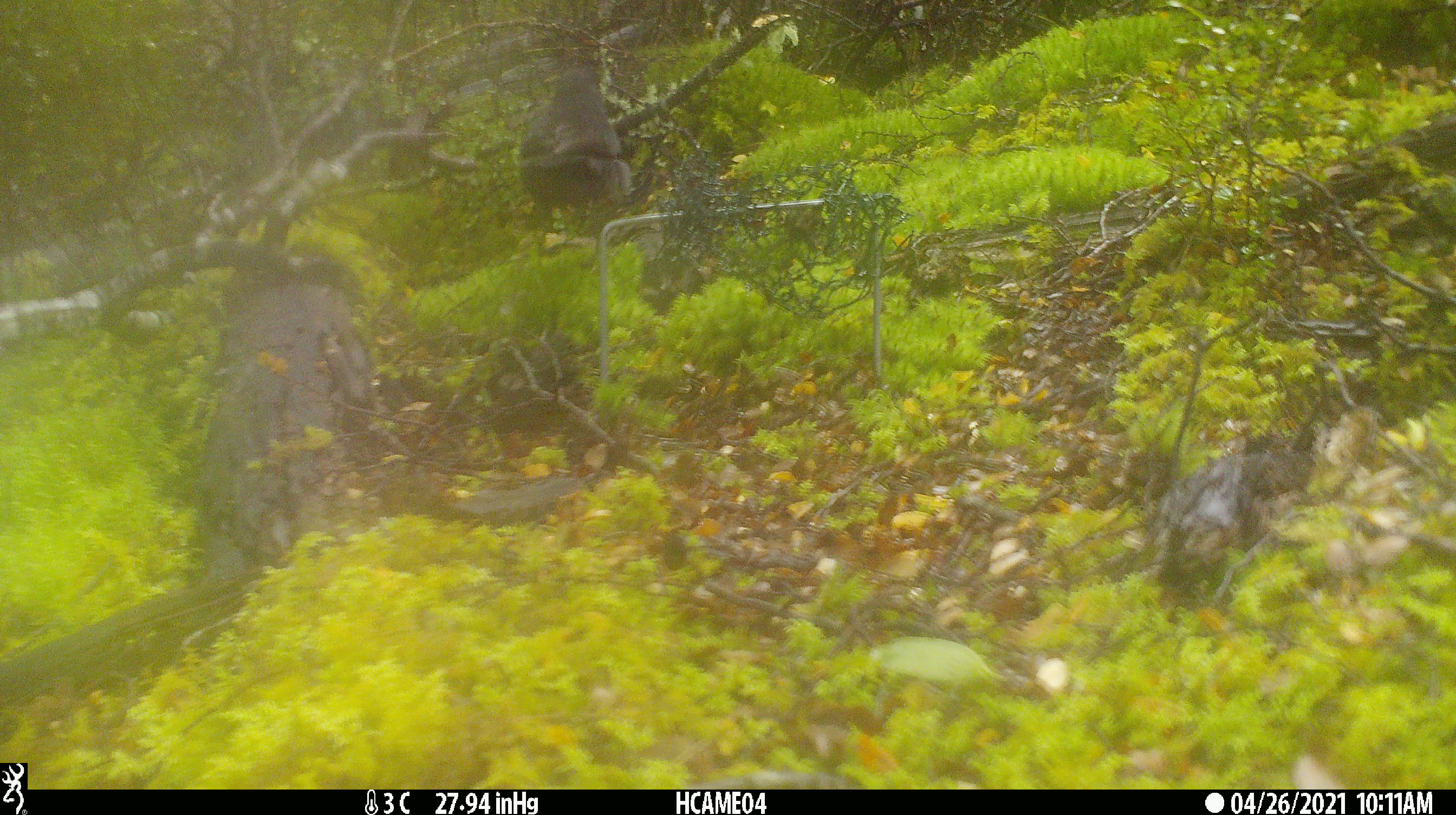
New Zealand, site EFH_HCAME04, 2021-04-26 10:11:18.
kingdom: Animalia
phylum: Chordata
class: Aves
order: Passeriformes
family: Turdidae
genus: Turdus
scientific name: Turdus merula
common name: eurasian blackbird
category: blackbird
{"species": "blackbird (eurasian blackbird) (Turdus merula)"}